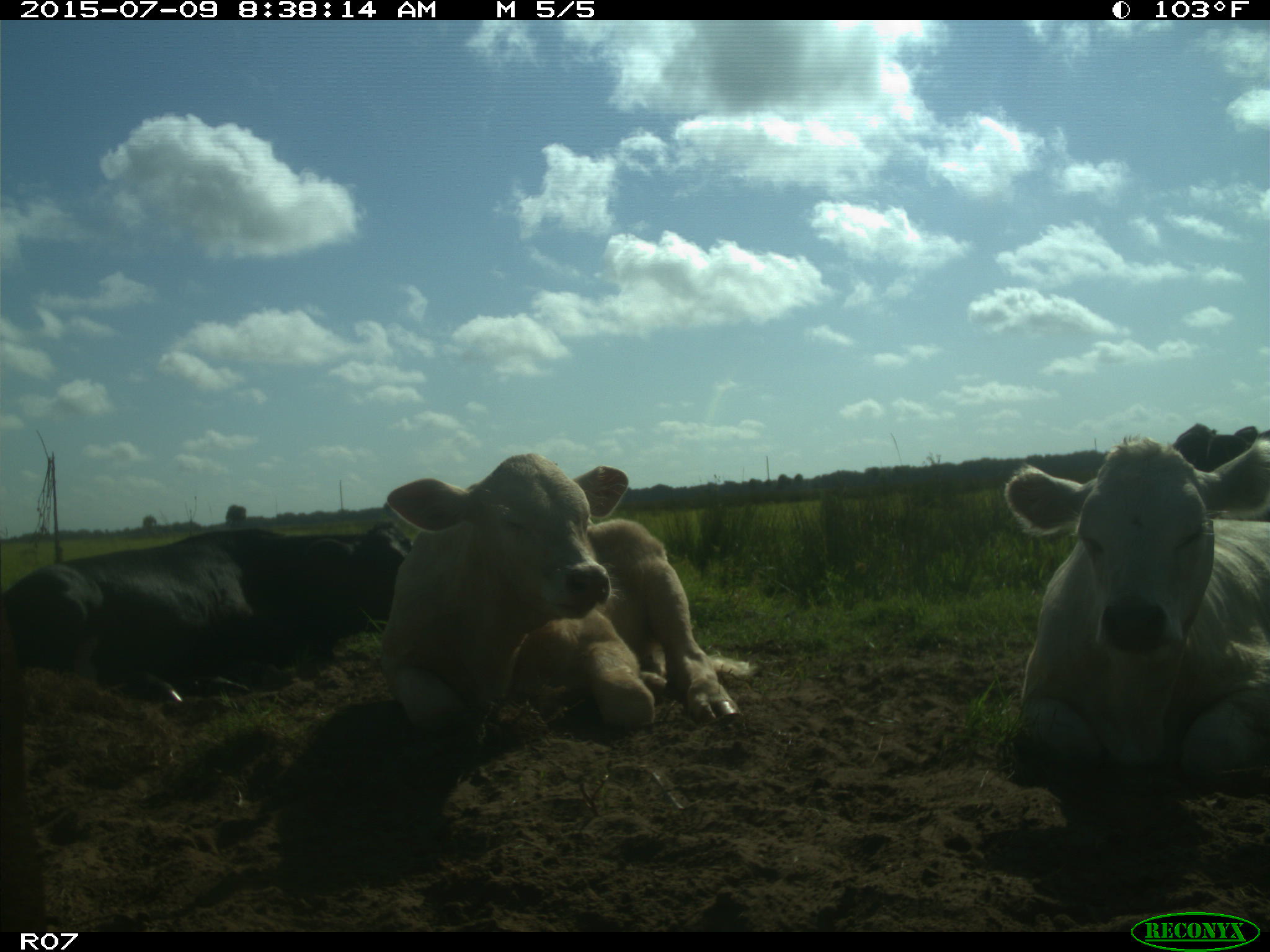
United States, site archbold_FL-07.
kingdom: Animalia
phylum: Chordata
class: Mammalia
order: Artiodactyla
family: Bovidae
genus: Bos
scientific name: Bos taurus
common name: domestic cow